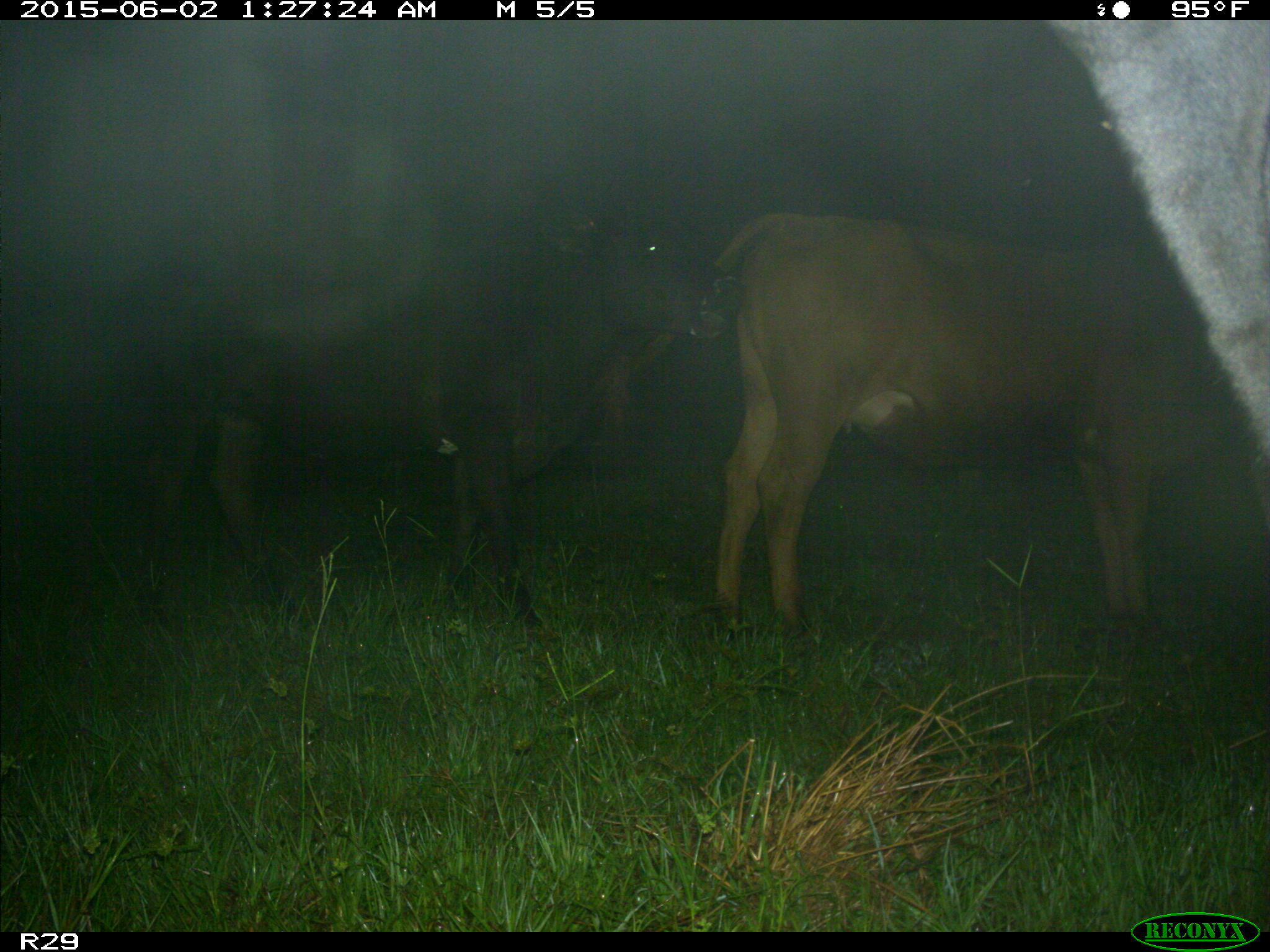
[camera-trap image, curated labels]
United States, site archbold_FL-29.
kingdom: Animalia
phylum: Chordata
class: Mammalia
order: Artiodactyla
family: Bovidae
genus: Bos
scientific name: Bos taurus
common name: domestic cow